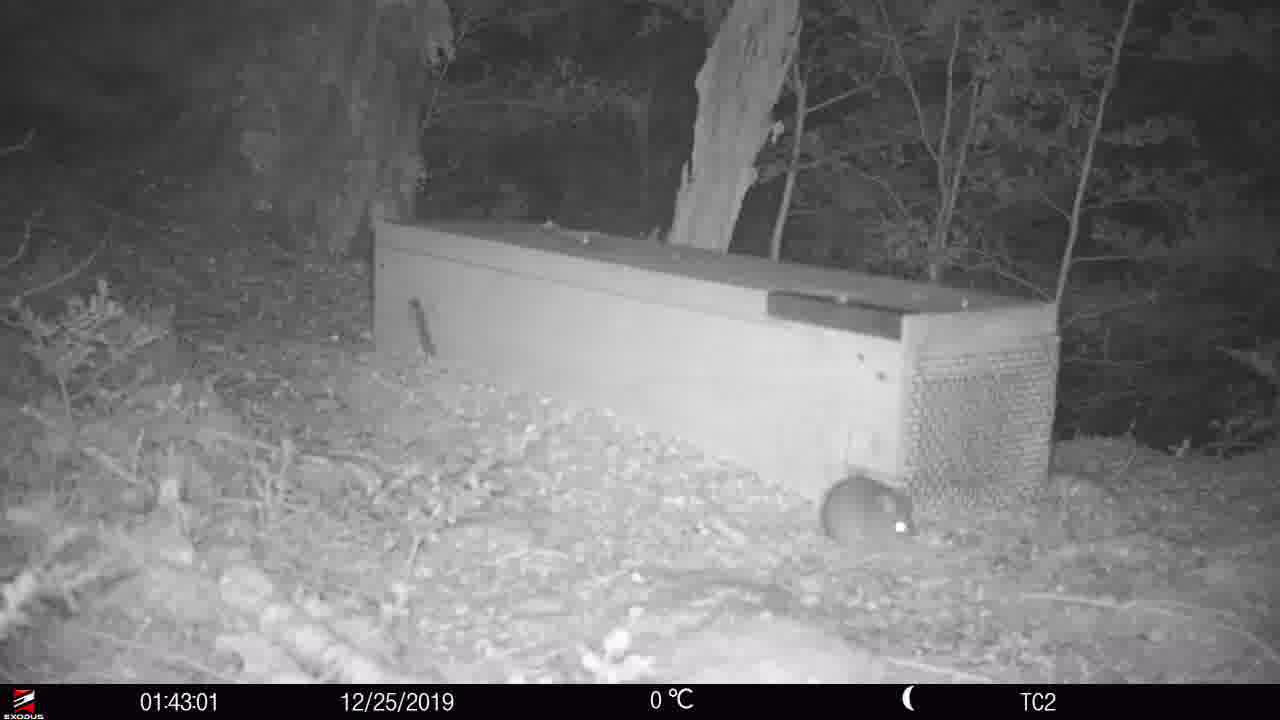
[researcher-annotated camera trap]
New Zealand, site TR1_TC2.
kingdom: Animalia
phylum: Chordata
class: Mammalia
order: Rodentia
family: Muridae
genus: Rattus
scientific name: Rattus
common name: rat